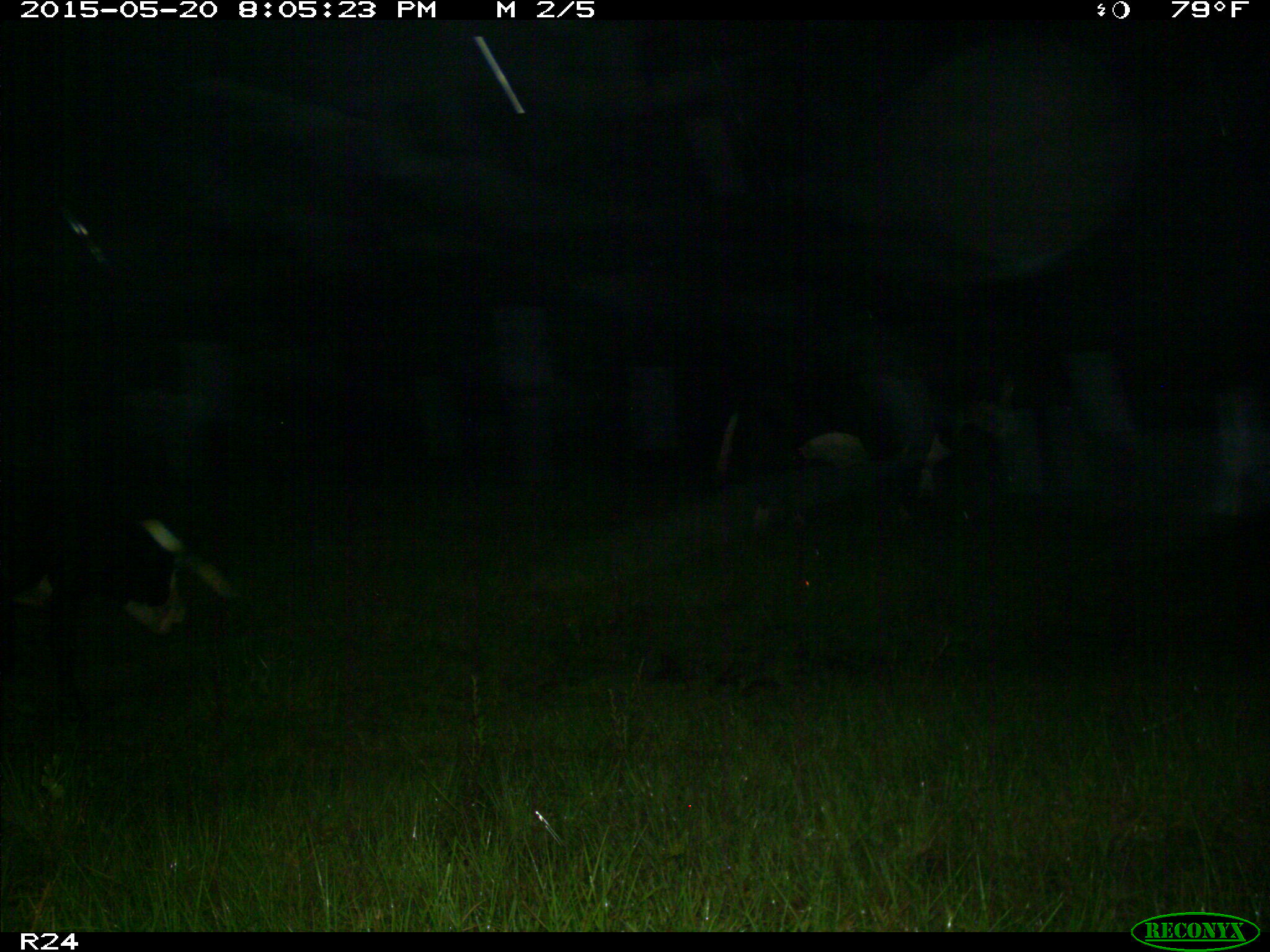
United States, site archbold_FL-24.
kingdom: Animalia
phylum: Chordata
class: Mammalia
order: Artiodactyla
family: Bovidae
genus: Bos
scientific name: Bos taurus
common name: domestic cow